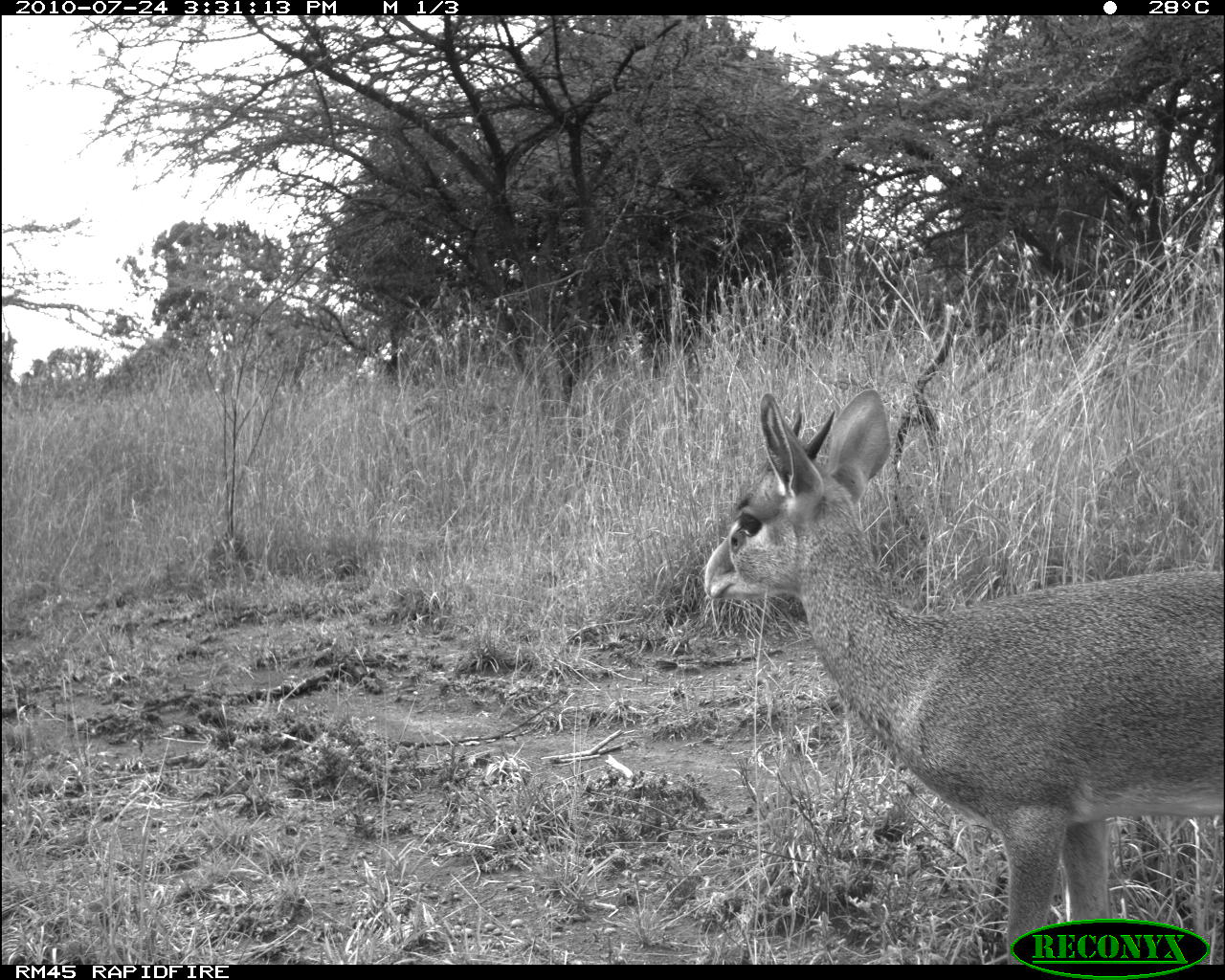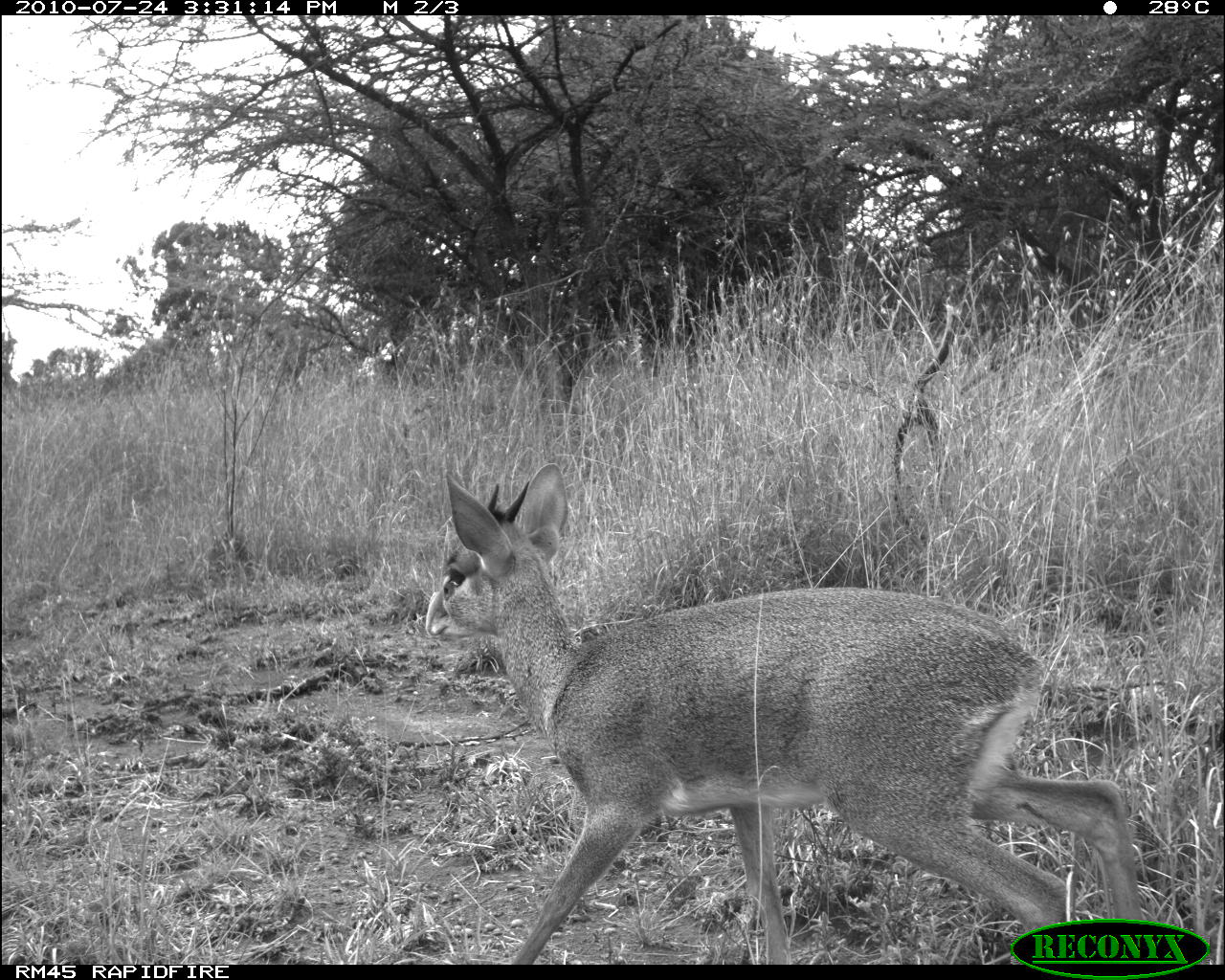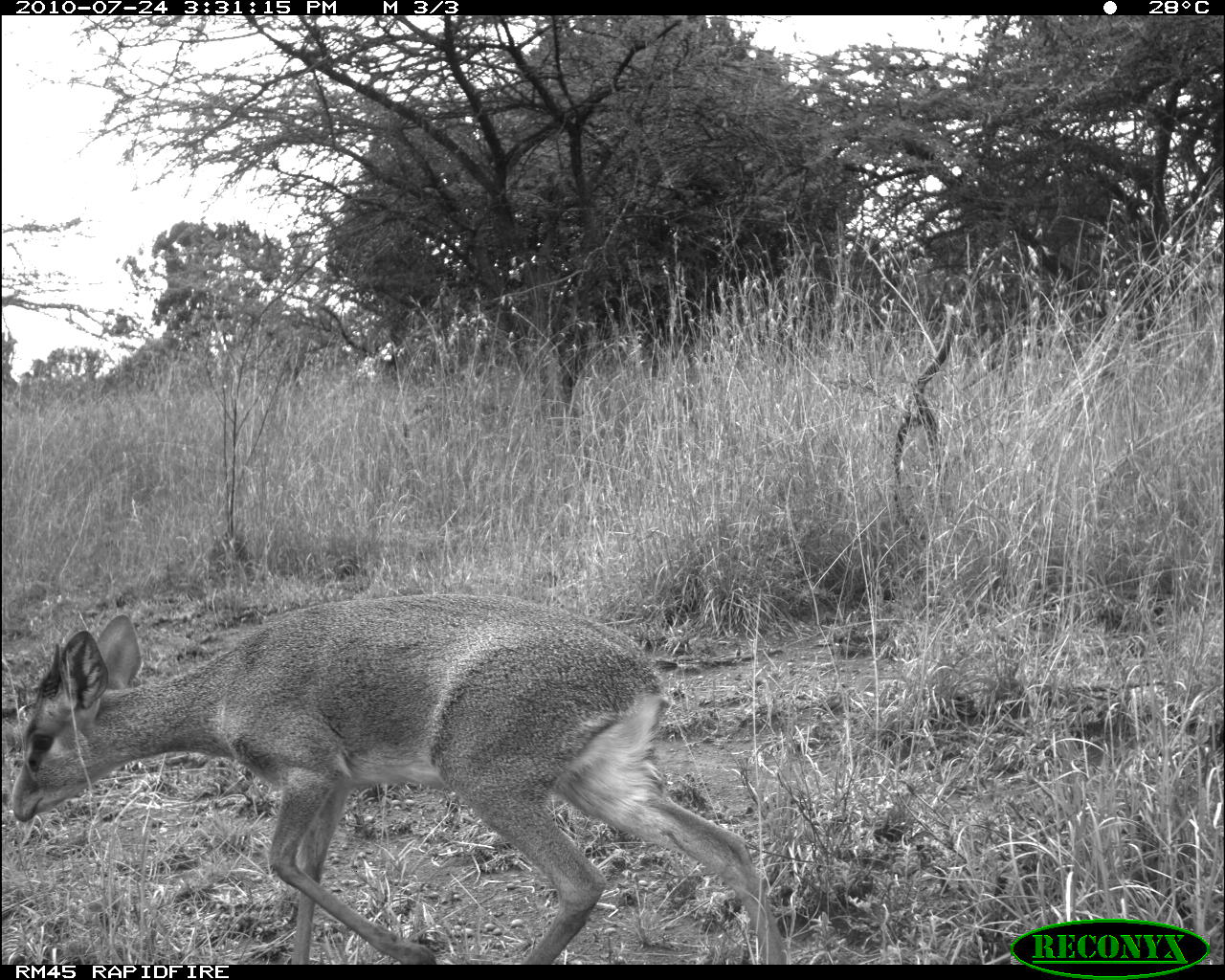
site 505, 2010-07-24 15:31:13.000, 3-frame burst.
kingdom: Animalia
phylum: Chordata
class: Mammalia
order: Artiodactyla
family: Bovidae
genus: Madoqua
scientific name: Madoqua guentheri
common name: günther's dik-dik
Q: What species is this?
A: Madoqua guentheri (günther's dik-dik).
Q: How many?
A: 1.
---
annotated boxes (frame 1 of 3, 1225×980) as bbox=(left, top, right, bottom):
madoqua guentheri: bbox=(701, 387, 1225, 965)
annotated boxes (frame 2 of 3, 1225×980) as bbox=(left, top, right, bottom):
madoqua guentheri: bbox=(423, 461, 1145, 965)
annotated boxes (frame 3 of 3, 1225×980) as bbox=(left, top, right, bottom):
madoqua guentheri: bbox=(8, 592, 790, 965)